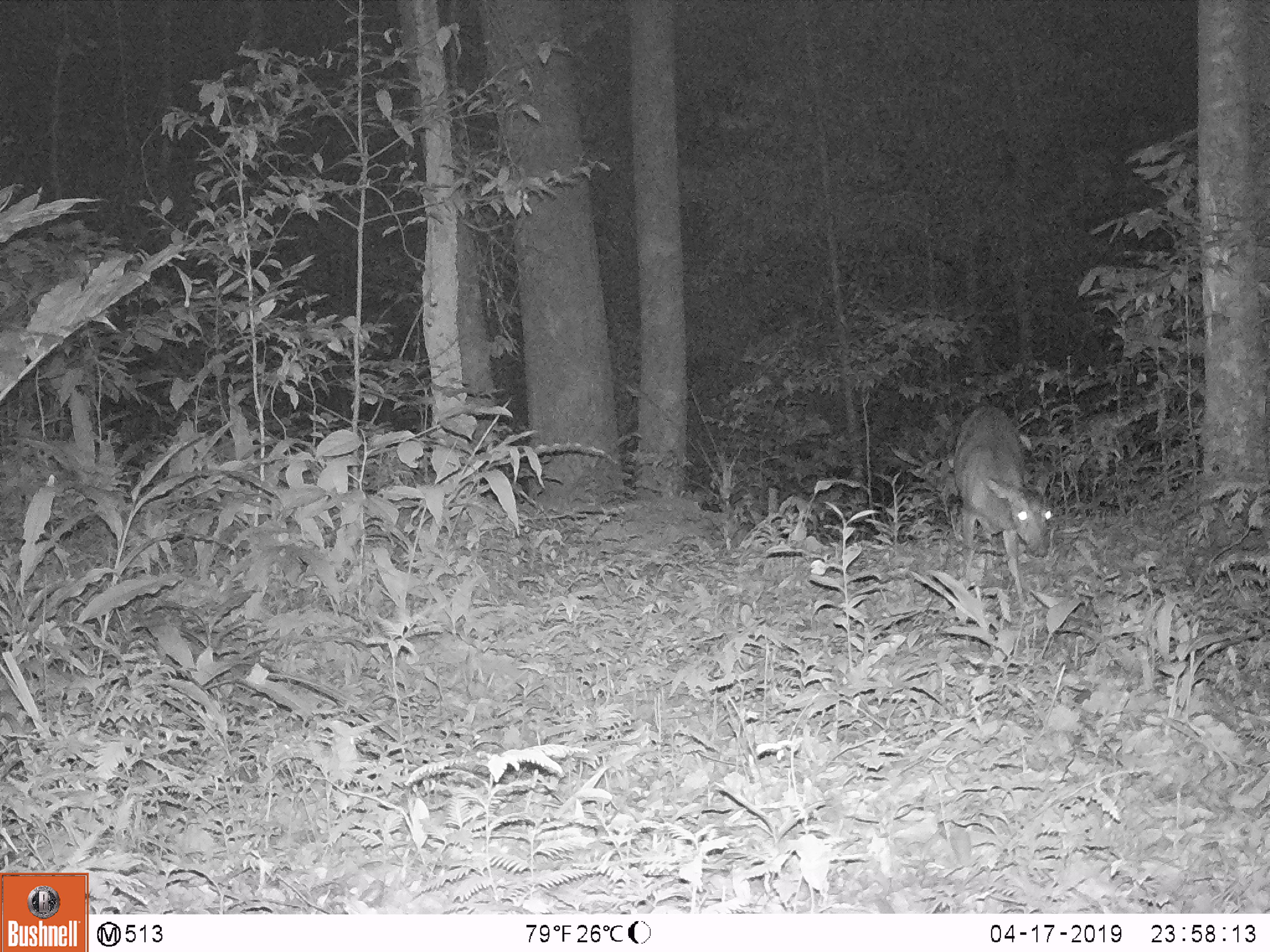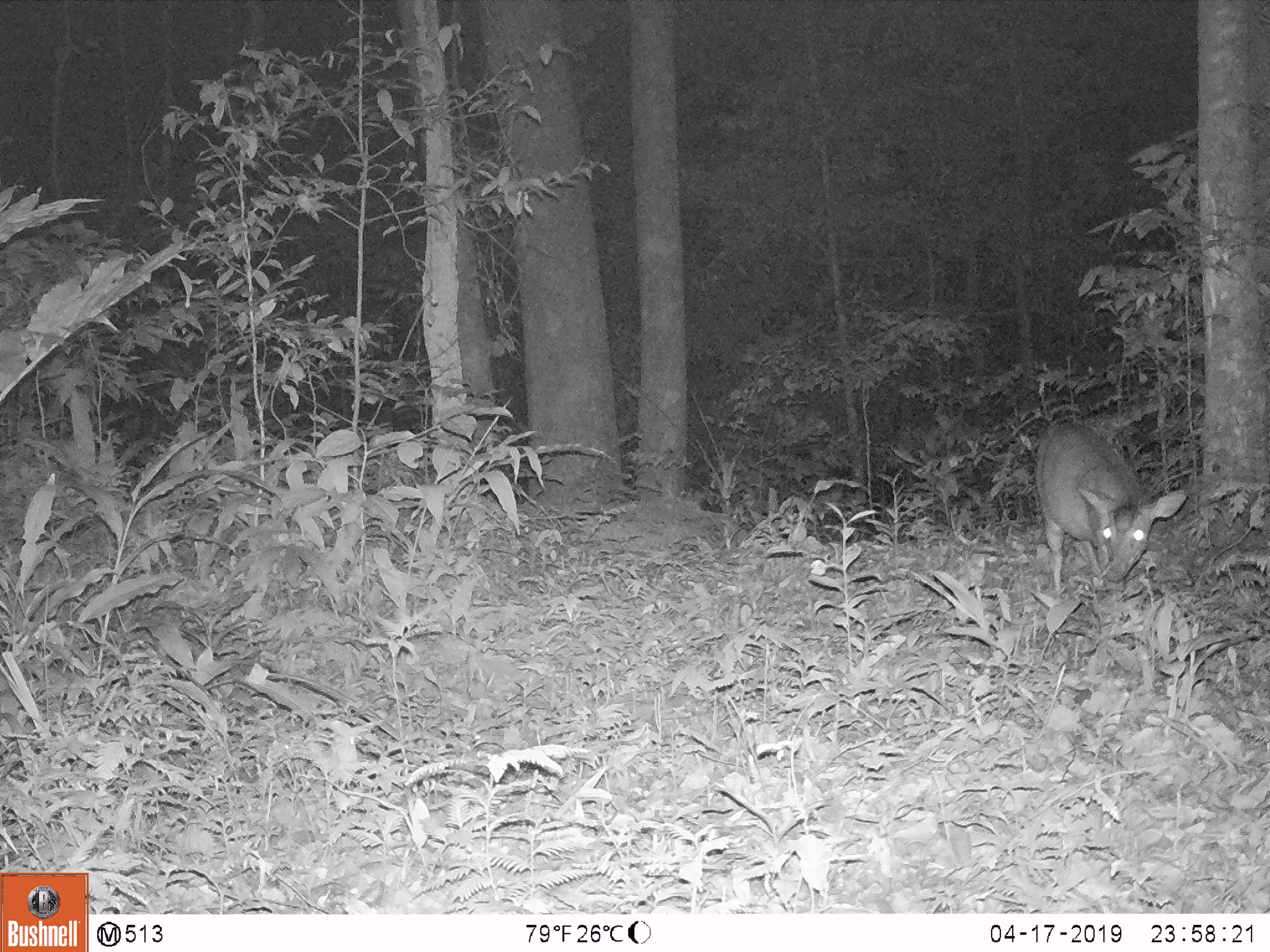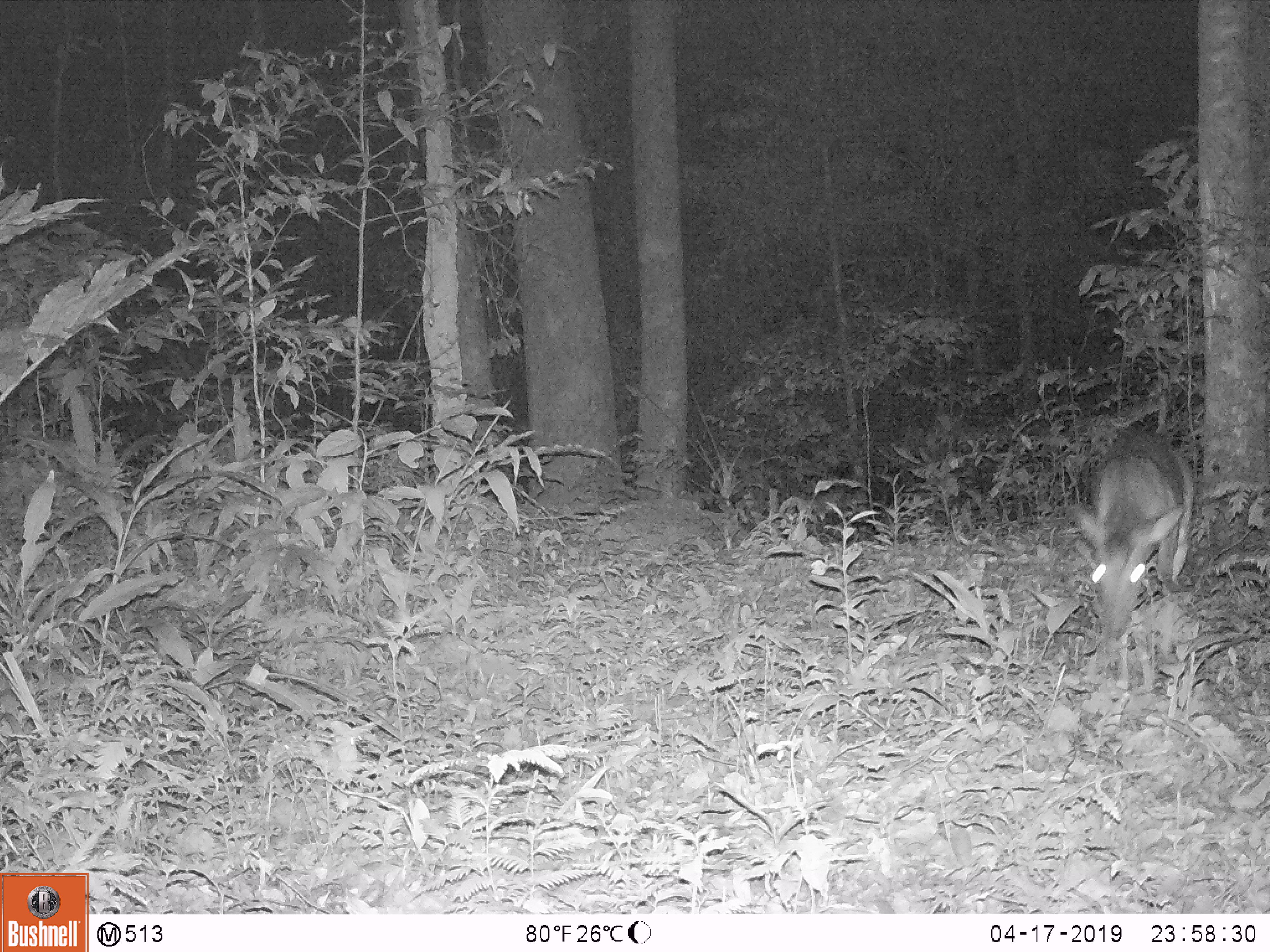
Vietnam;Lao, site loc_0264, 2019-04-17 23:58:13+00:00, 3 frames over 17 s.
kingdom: Animalia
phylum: Chordata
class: Mammalia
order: Artiodactyla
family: Cervidae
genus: Muntiacus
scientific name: Muntiacus vuquangensis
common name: large-antlered muntjac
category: large antlered muntjac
Large antlered muntjac (large-antlered muntjac) (Muntiacus vuquangensis). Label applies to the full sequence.